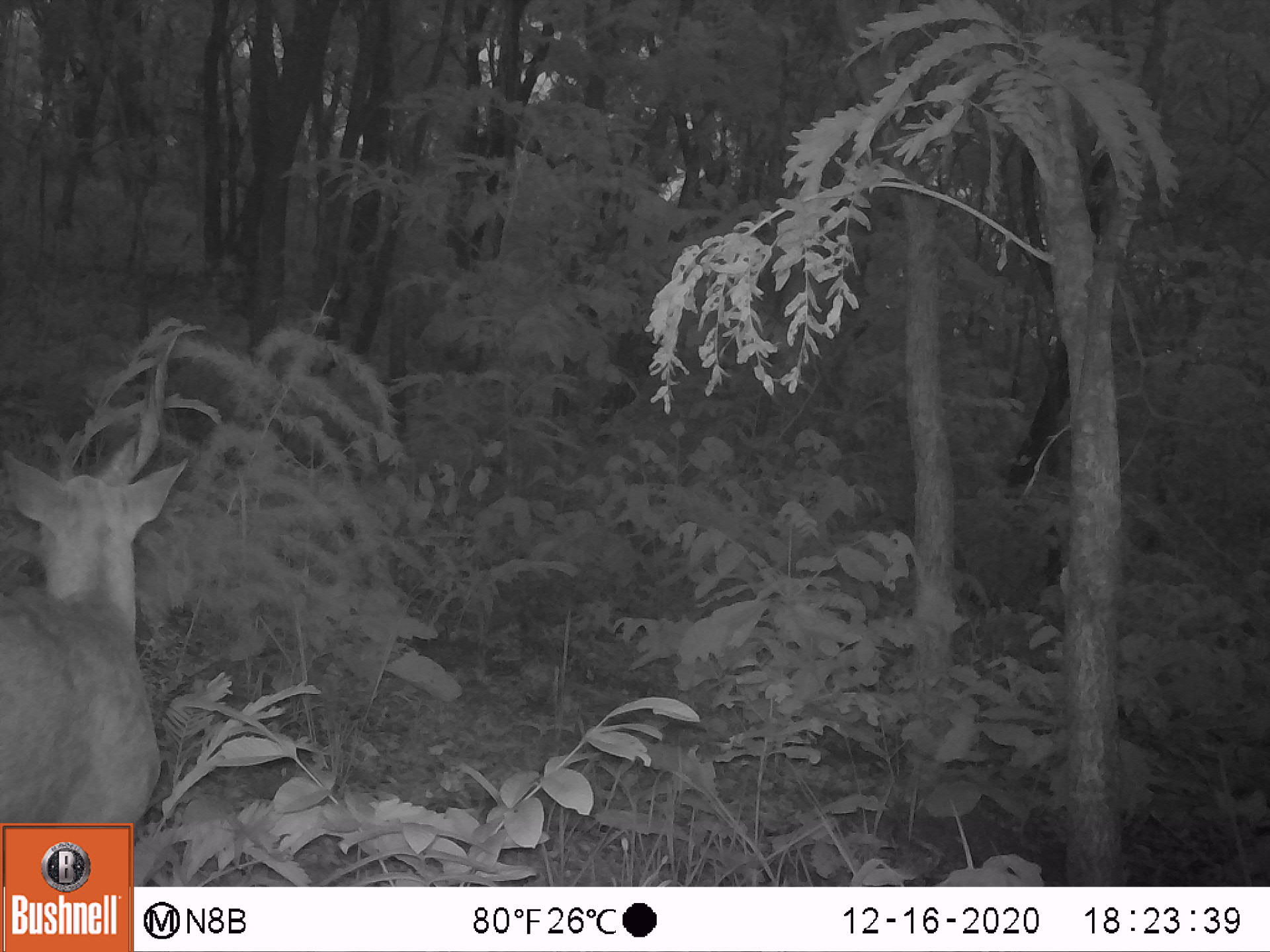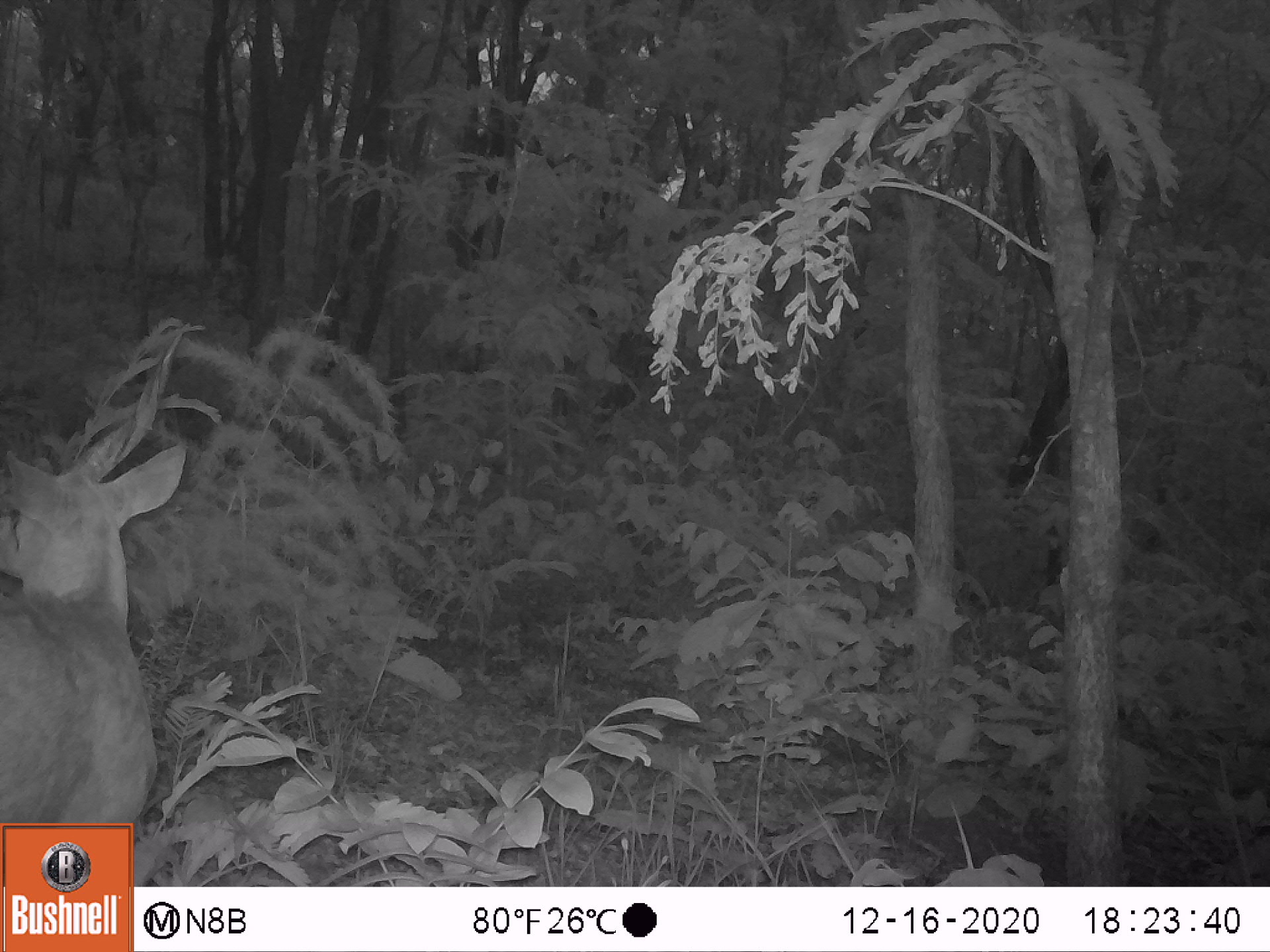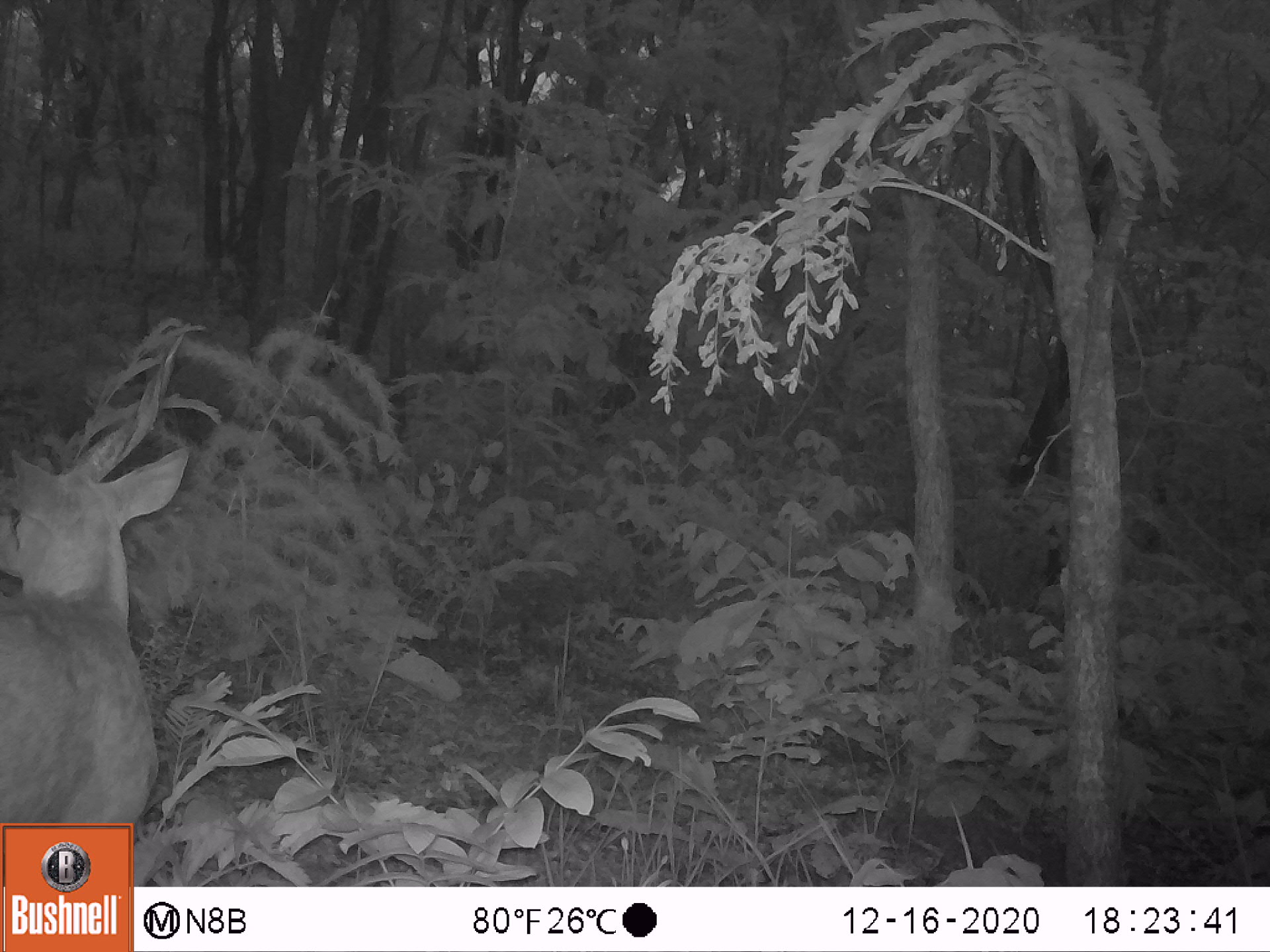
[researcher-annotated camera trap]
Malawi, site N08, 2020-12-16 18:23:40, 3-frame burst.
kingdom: Animalia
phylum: Chordata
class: Mammalia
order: Artiodactyla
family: Bovidae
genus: Tragelaphus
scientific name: Tragelaphus sylvaticus sylvaticus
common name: cape bushbuck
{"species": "cape bushbuck (Tragelaphus sylvaticus sylvaticus)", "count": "1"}